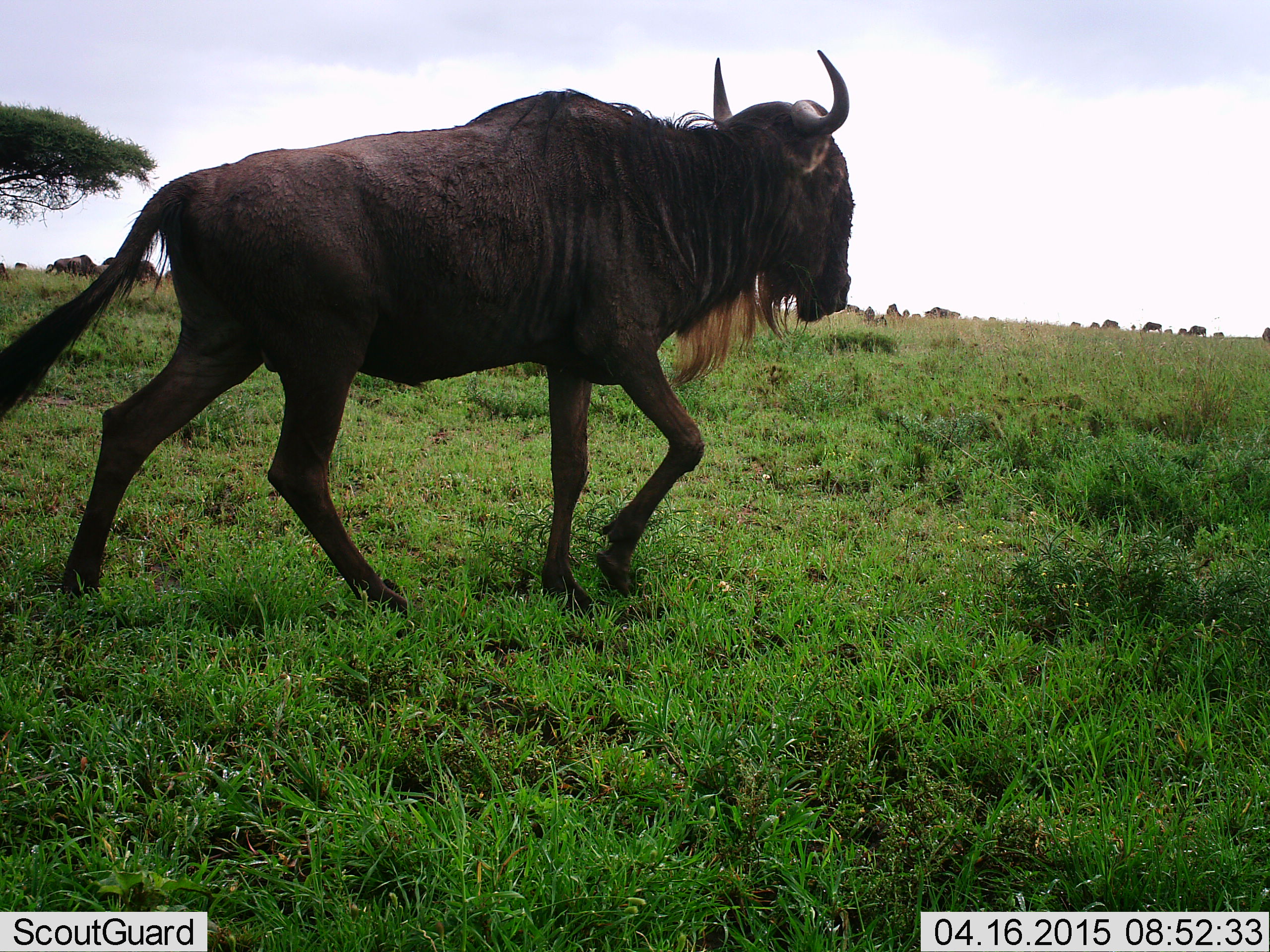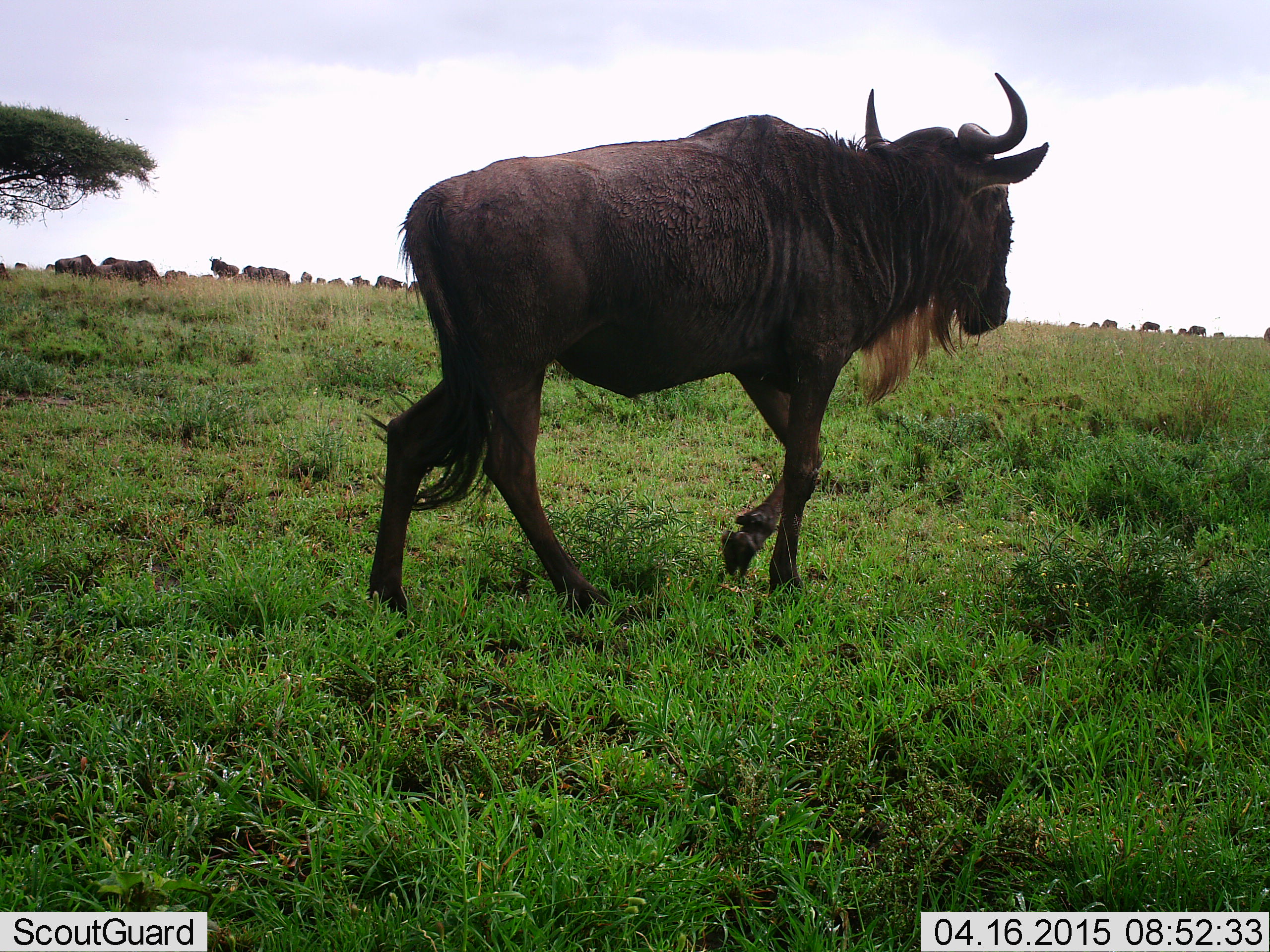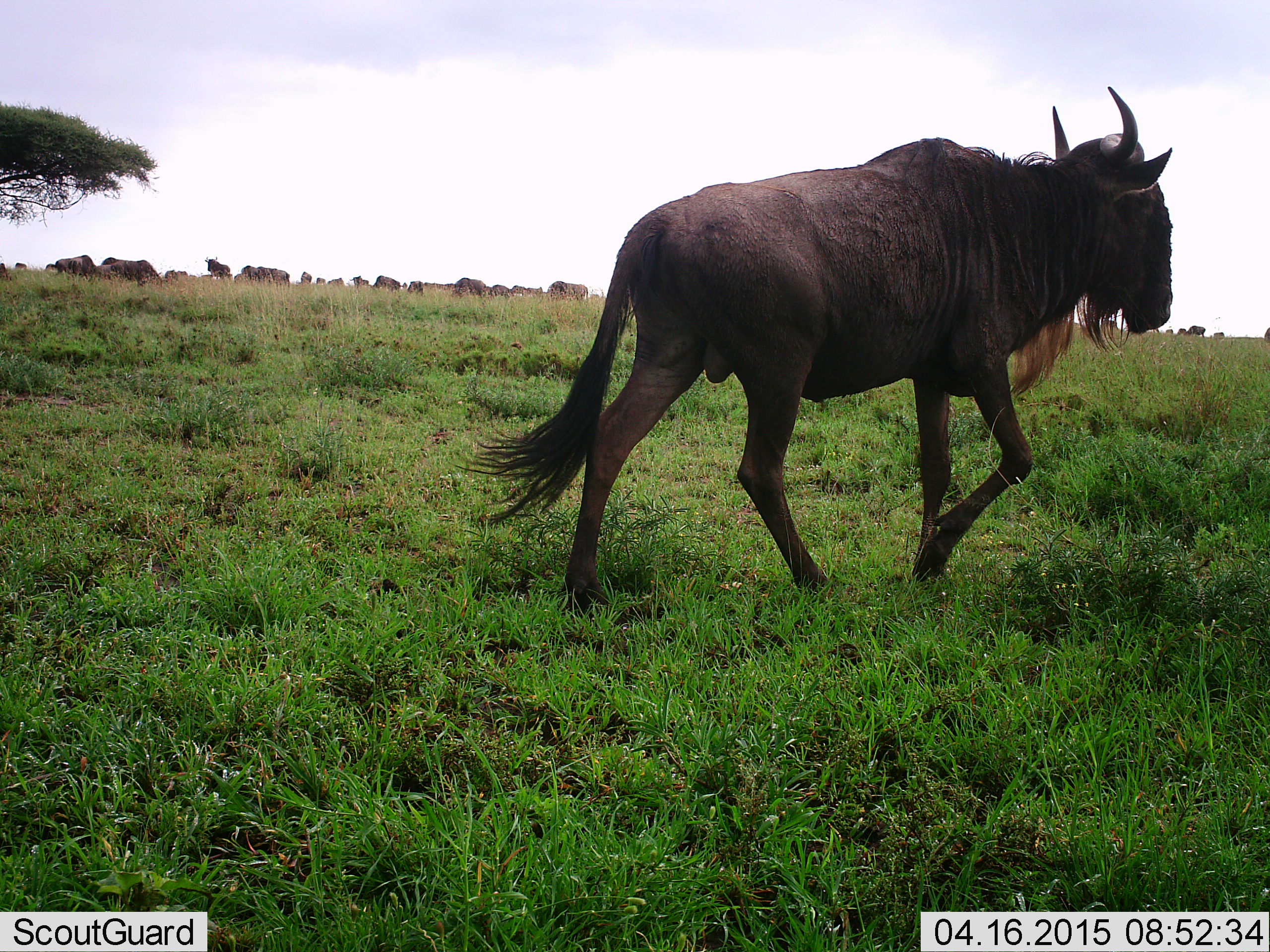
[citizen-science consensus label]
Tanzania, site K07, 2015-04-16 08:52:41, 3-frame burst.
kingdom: Animalia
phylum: Chordata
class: Mammalia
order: Artiodactyla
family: Bovidae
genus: Connochaetes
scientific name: Connochaetes taurinus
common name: blue wildebeest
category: wildebeest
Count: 11-50.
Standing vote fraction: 70%.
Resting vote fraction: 0%.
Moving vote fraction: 100%.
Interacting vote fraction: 0%.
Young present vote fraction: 0%.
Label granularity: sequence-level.